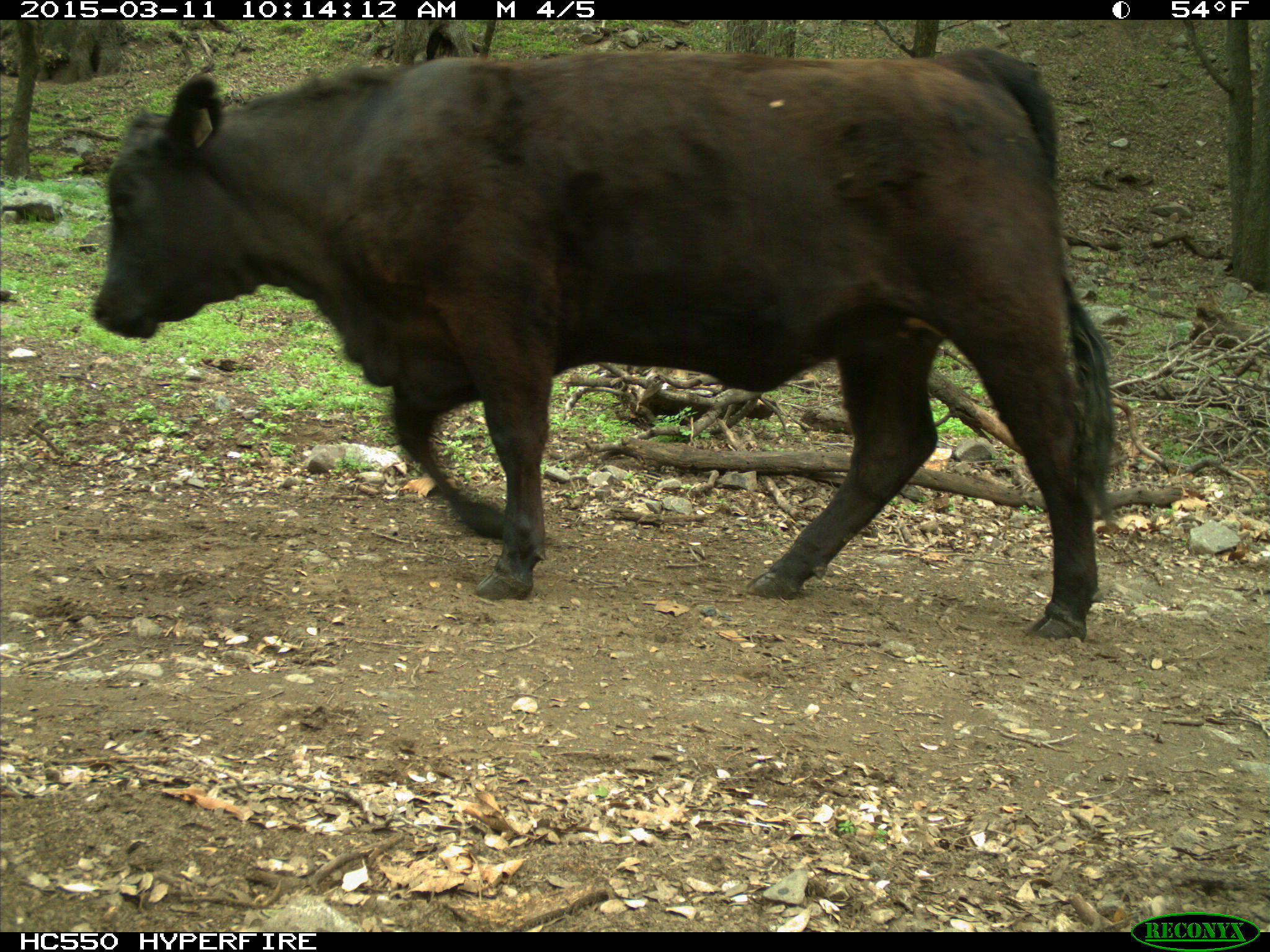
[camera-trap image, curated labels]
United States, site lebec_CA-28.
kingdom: Animalia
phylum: Chordata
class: Mammalia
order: Artiodactyla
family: Bovidae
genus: Bos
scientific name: Bos taurus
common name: domestic cow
Bos taurus (domestic cow).